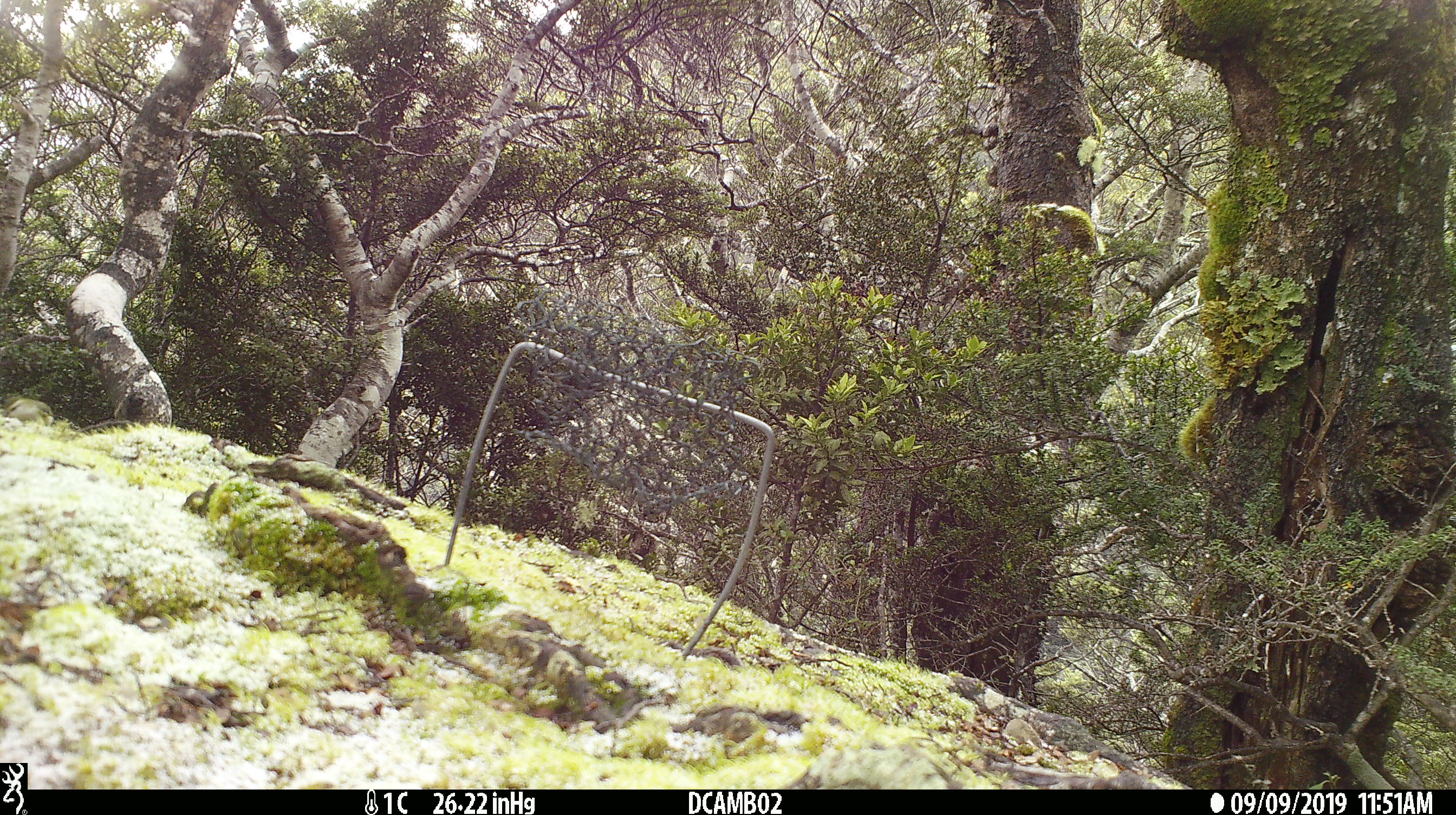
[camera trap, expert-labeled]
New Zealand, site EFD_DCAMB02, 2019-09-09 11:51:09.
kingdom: Animalia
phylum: Chordata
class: Aves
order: Passeriformes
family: Acanthisittidae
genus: Acanthisitta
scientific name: Acanthisitta chloris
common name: rifleman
Rifleman (Acanthisitta chloris).